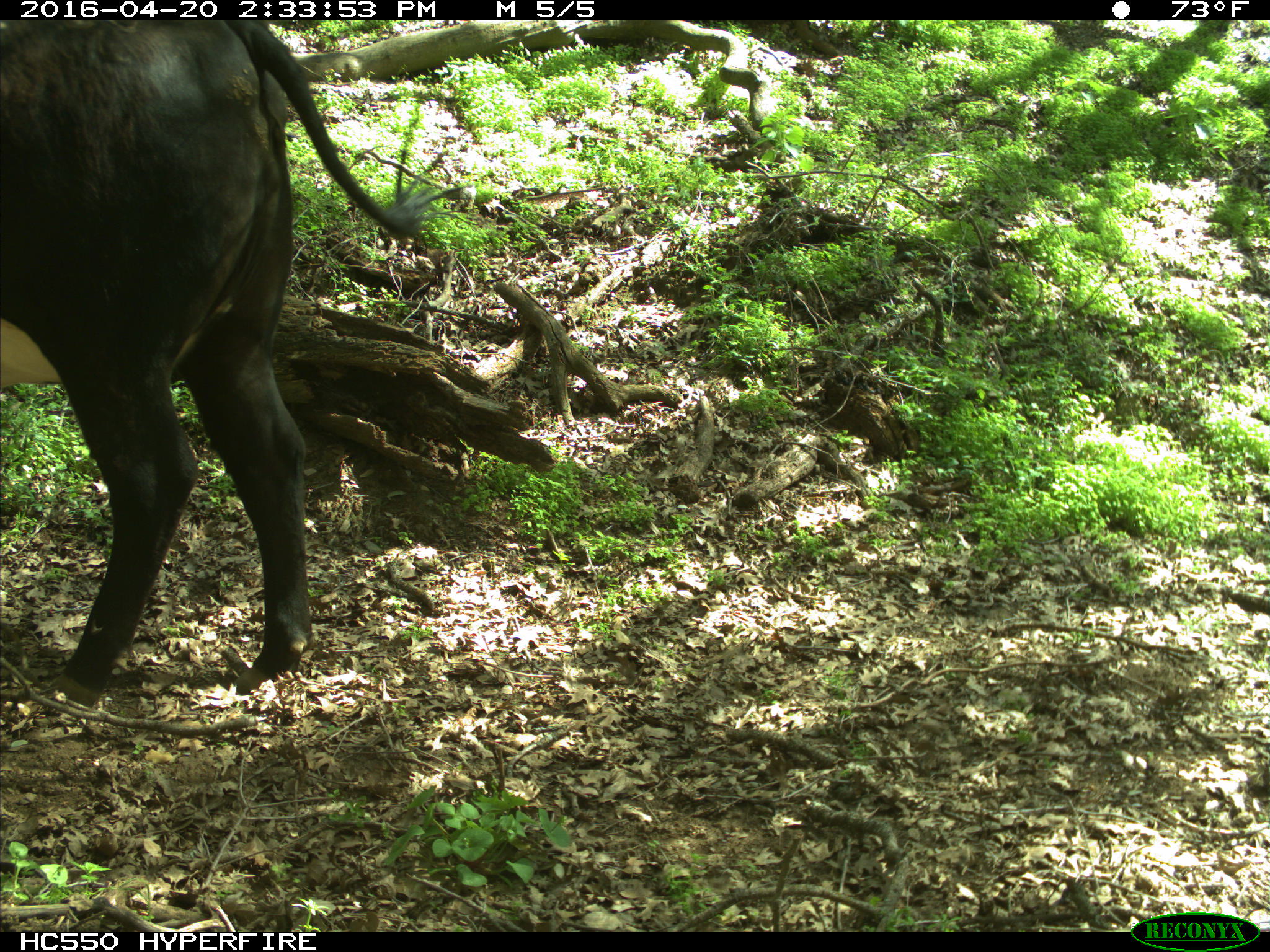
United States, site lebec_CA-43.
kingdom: Animalia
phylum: Chordata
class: Mammalia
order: Artiodactyla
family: Bovidae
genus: Bos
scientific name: Bos taurus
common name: domestic cow